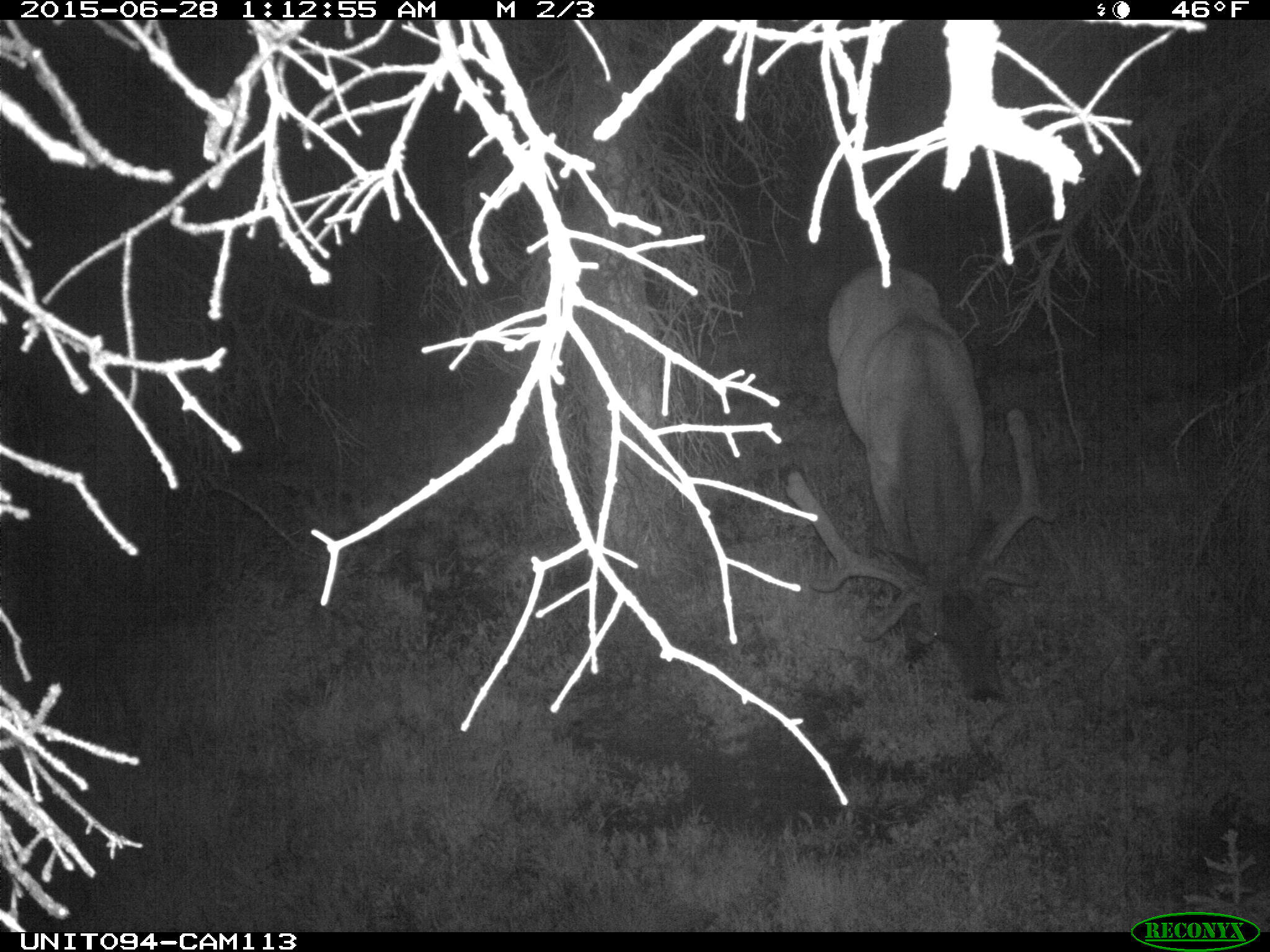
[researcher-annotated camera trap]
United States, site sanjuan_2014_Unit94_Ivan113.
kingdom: Animalia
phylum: Chordata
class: Mammalia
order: Artiodactyla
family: Cervidae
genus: Cervus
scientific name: Cervus elaphus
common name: red deer